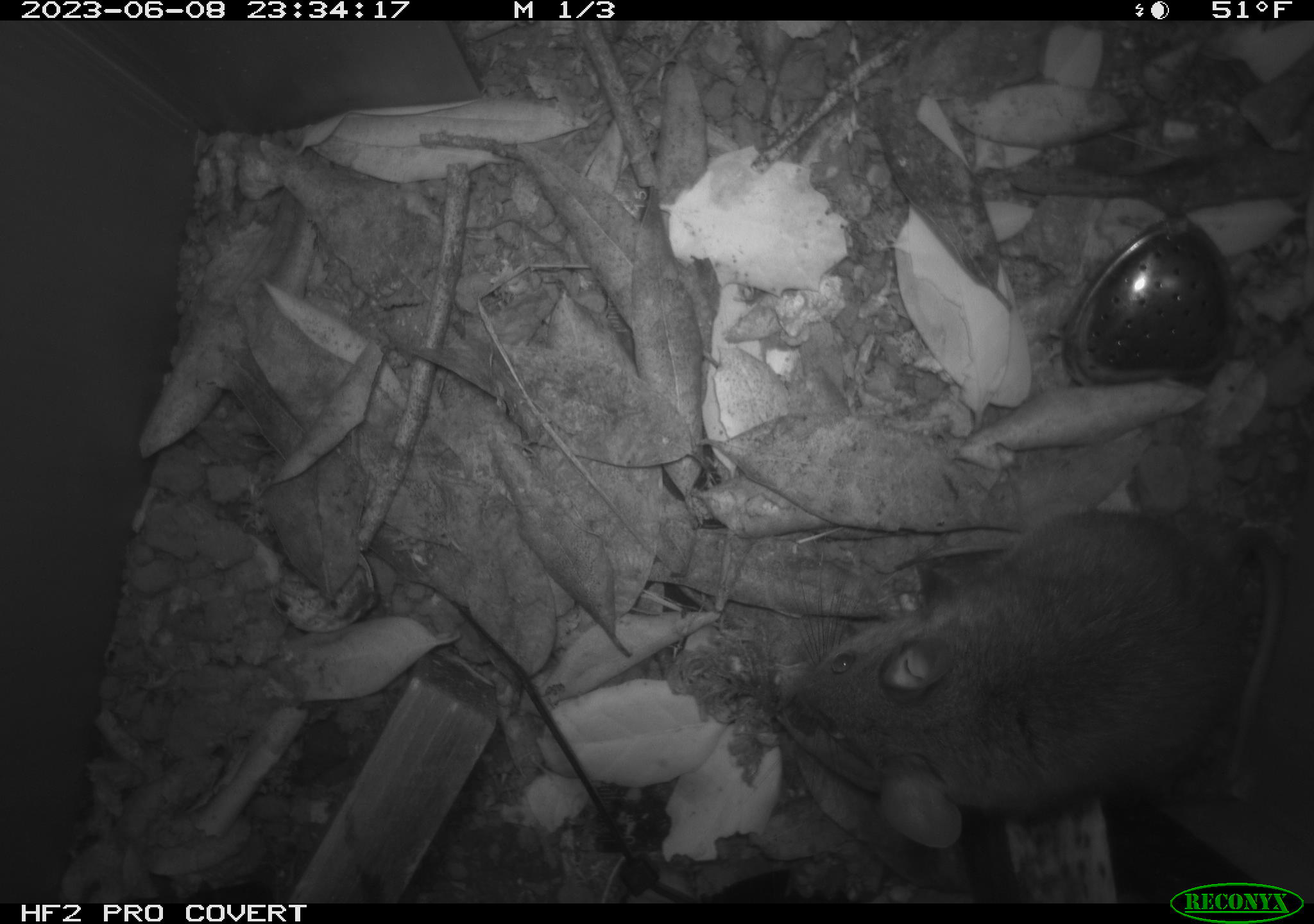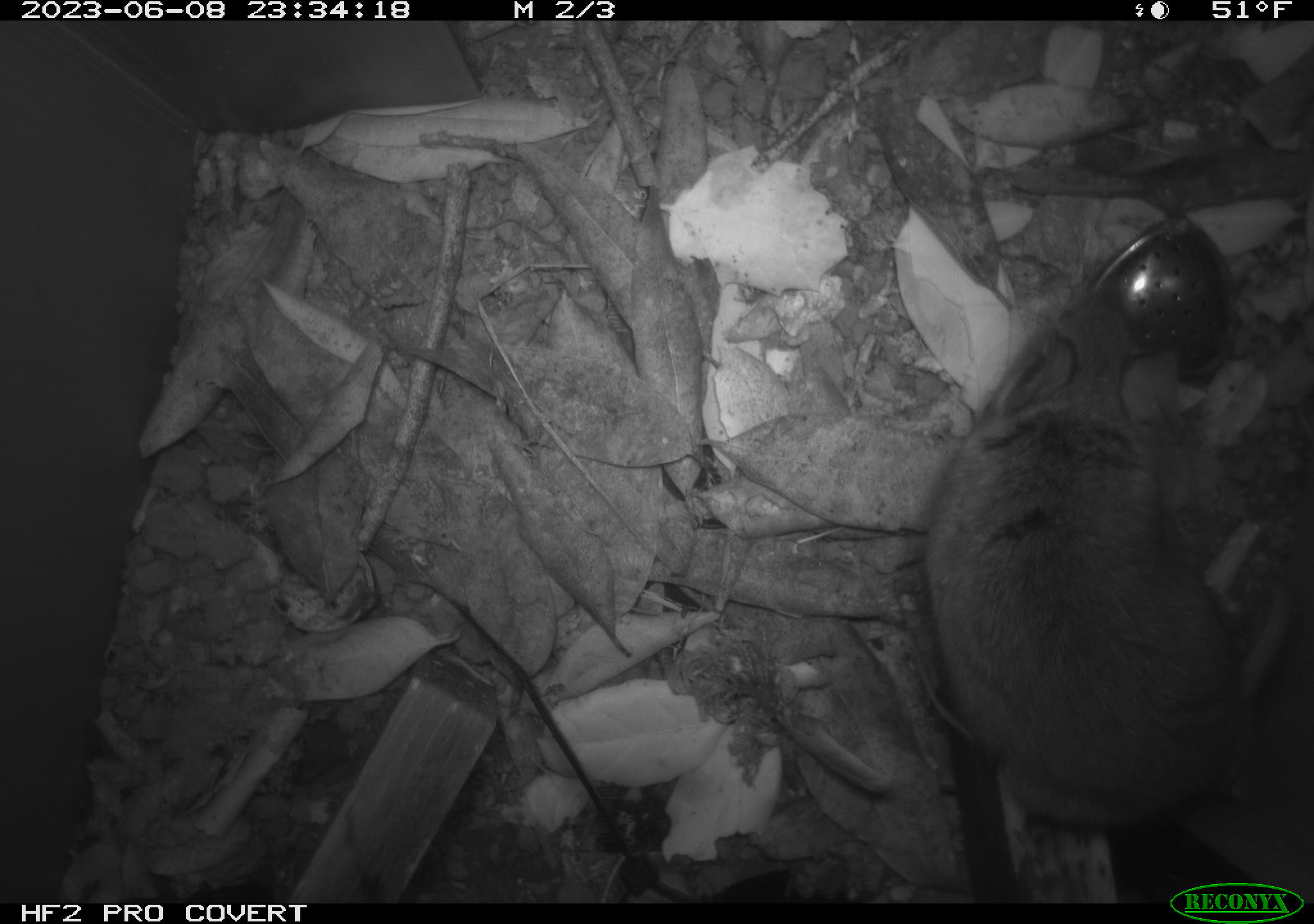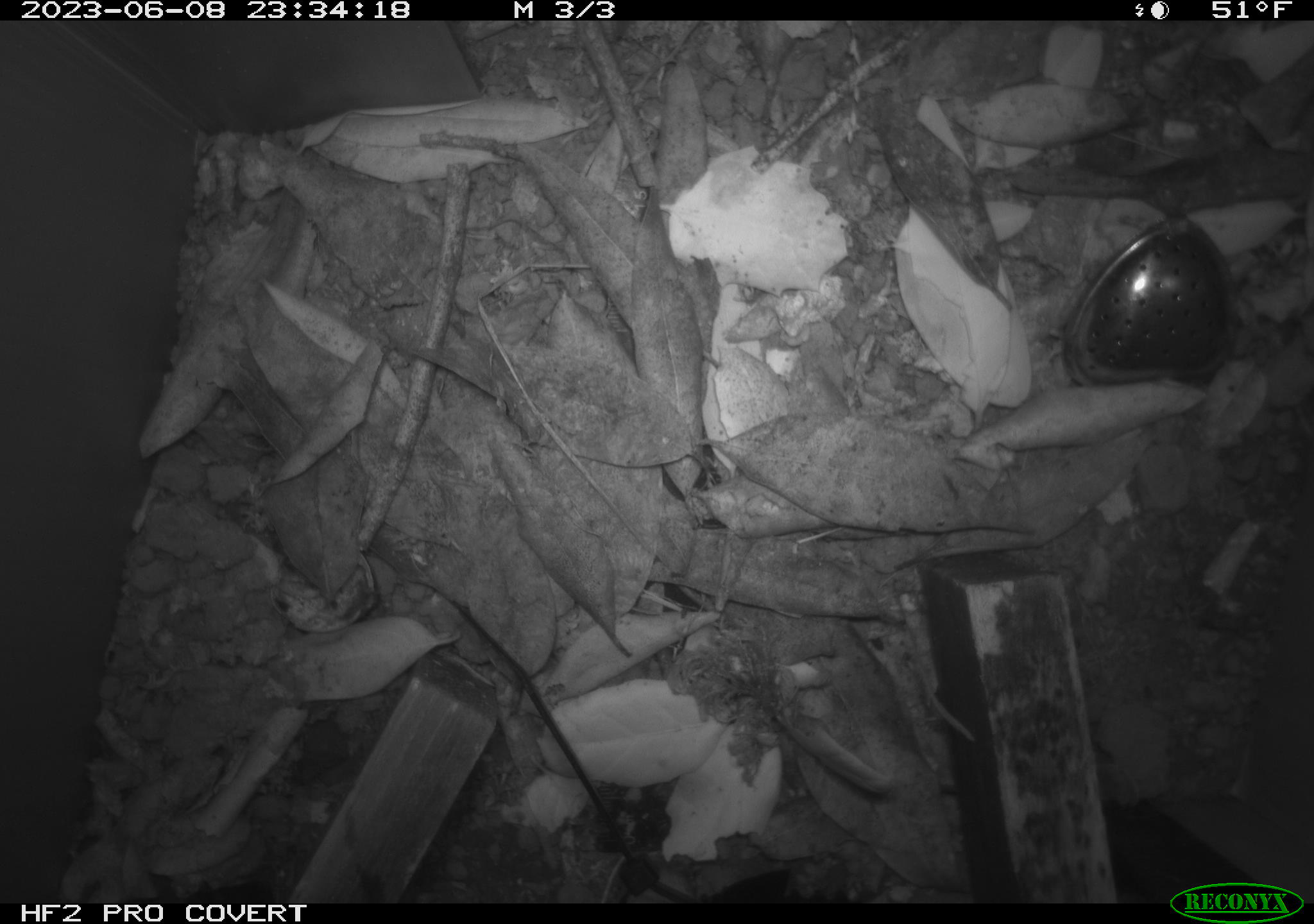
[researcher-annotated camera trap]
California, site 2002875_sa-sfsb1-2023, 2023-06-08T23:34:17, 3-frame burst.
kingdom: Animalia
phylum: Chordata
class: Mammalia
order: Rodentia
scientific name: Rodentia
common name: mouse species